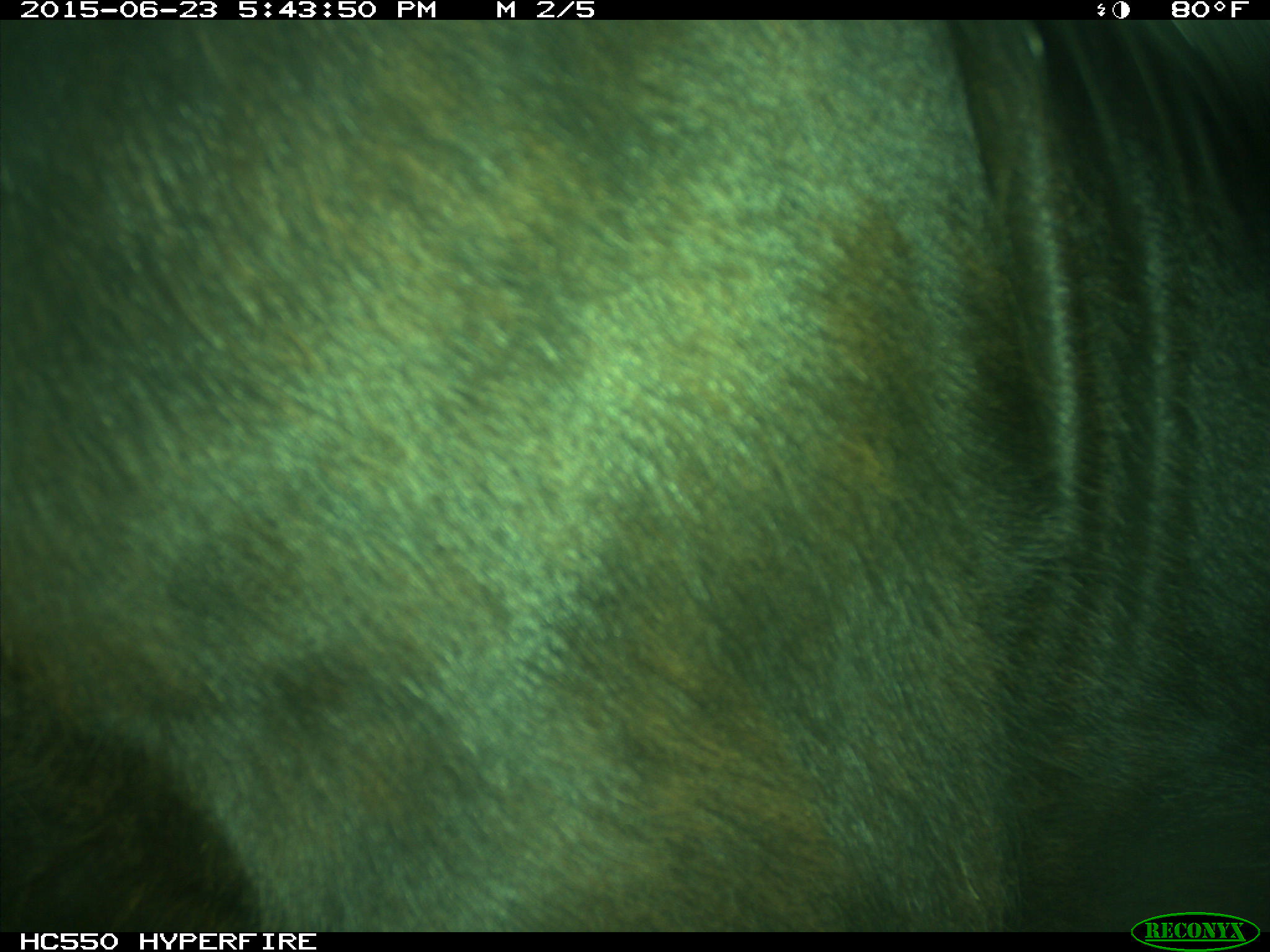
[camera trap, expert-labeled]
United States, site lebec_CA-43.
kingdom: Animalia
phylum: Chordata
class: Mammalia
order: Artiodactyla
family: Bovidae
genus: Bos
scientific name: Bos taurus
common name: domestic cow